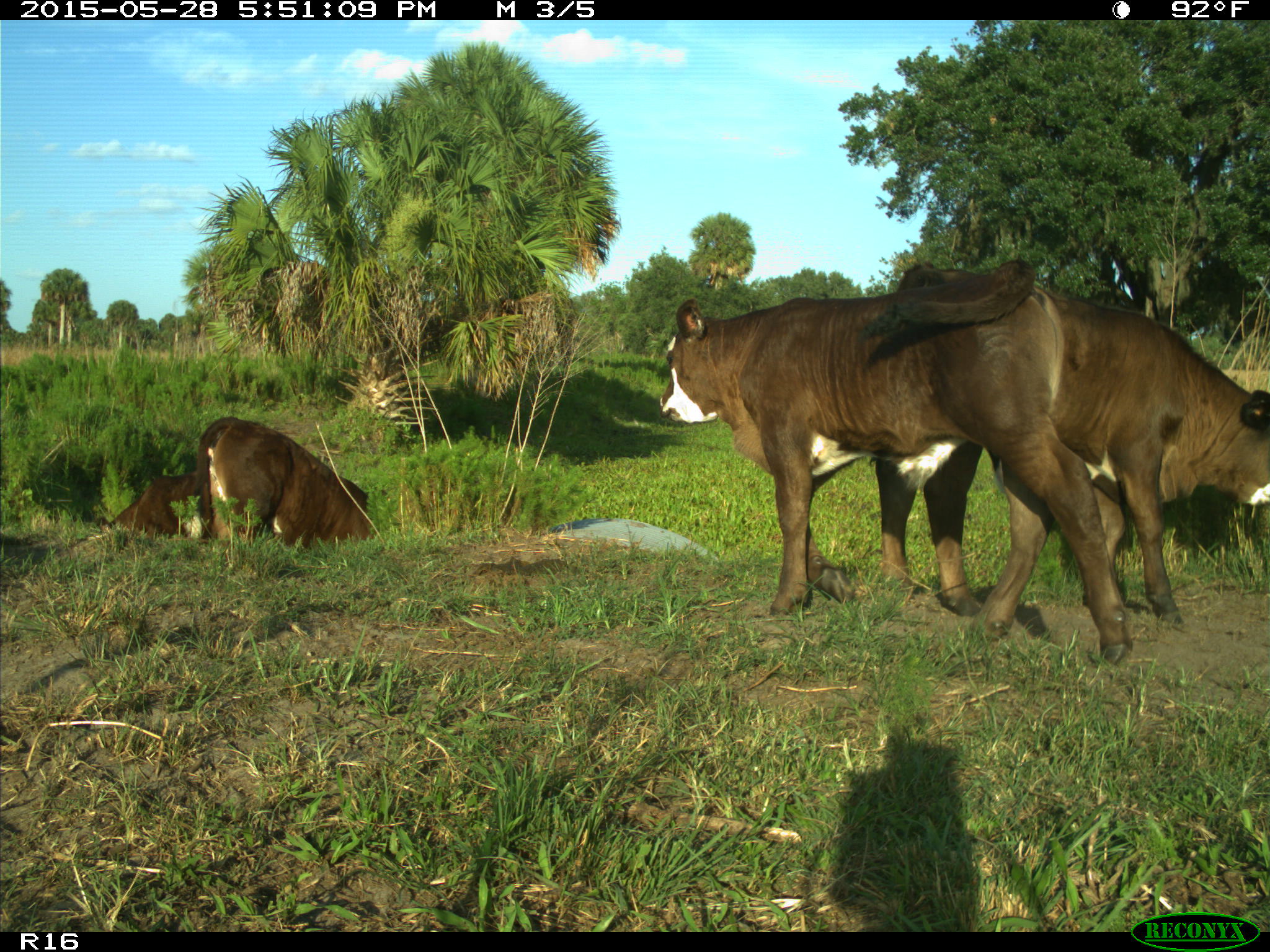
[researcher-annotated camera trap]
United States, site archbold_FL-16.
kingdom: Animalia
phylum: Chordata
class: Mammalia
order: Artiodactyla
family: Bovidae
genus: Bos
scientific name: Bos taurus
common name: domestic cow